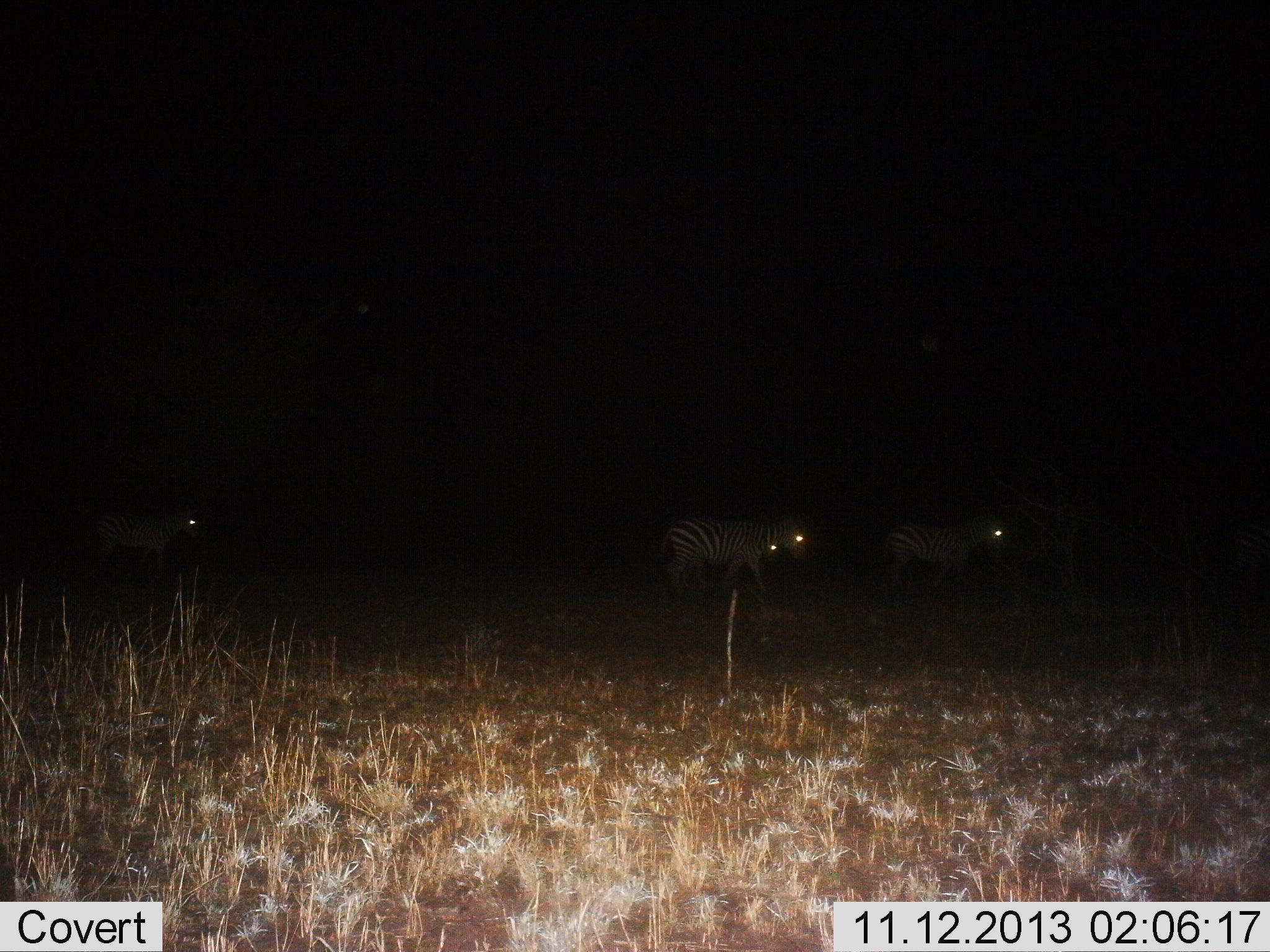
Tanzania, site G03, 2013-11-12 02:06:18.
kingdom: Animalia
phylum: Chordata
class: Mammalia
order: Perissodactyla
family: Equidae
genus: Equus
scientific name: Equus quagga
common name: plains zebra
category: zebra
Zebra (plains zebra) (Equus quagga), count 4. Behavior (volunteer vote fractions): standing 20%, resting 0%, moving 90%, interacting 0%. Young present (vote fraction): 0%. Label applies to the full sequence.